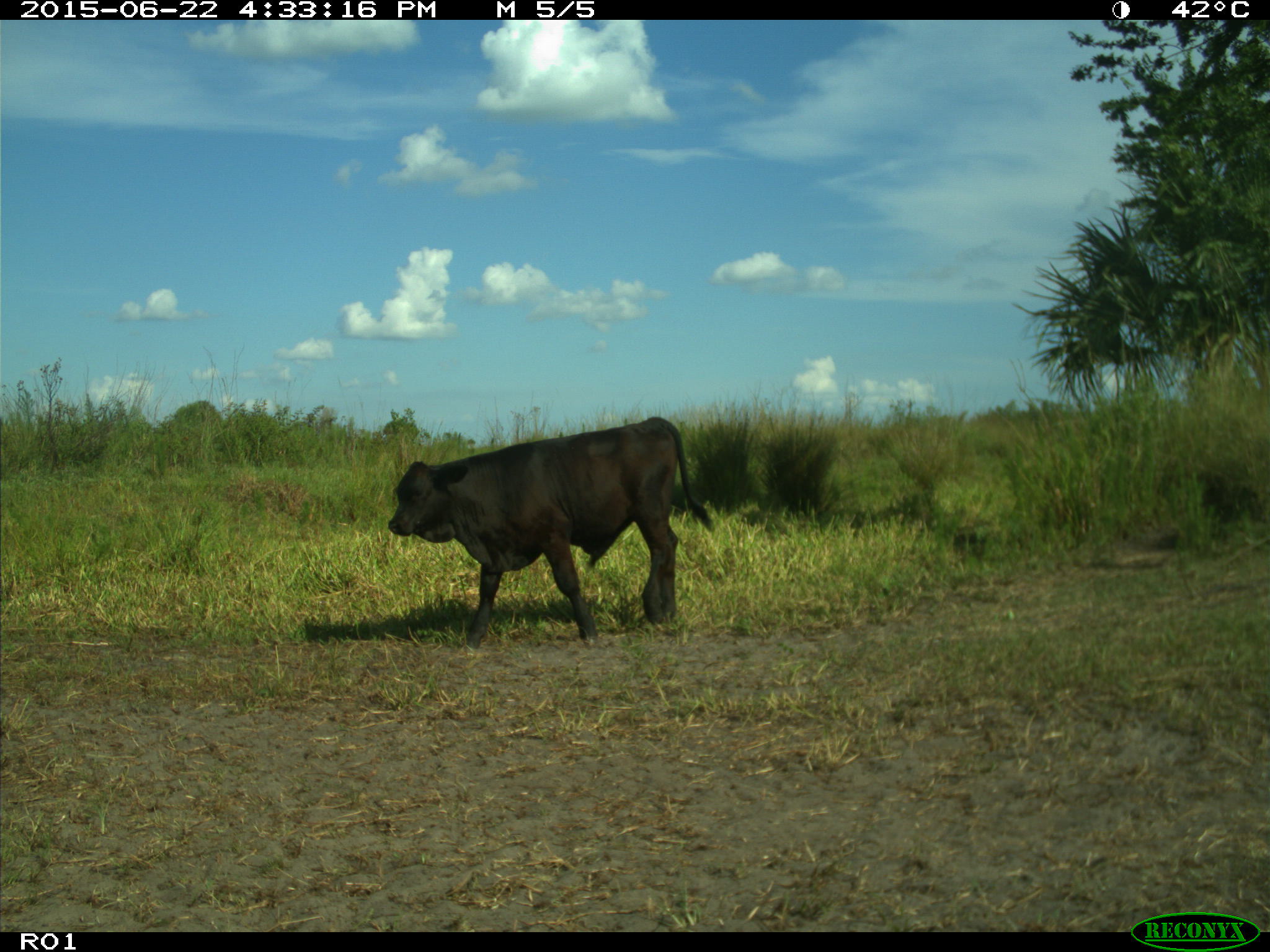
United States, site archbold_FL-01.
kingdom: Animalia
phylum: Chordata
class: Mammalia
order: Artiodactyla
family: Bovidae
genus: Bos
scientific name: Bos taurus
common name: domestic cow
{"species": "Bos taurus (domestic cow)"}